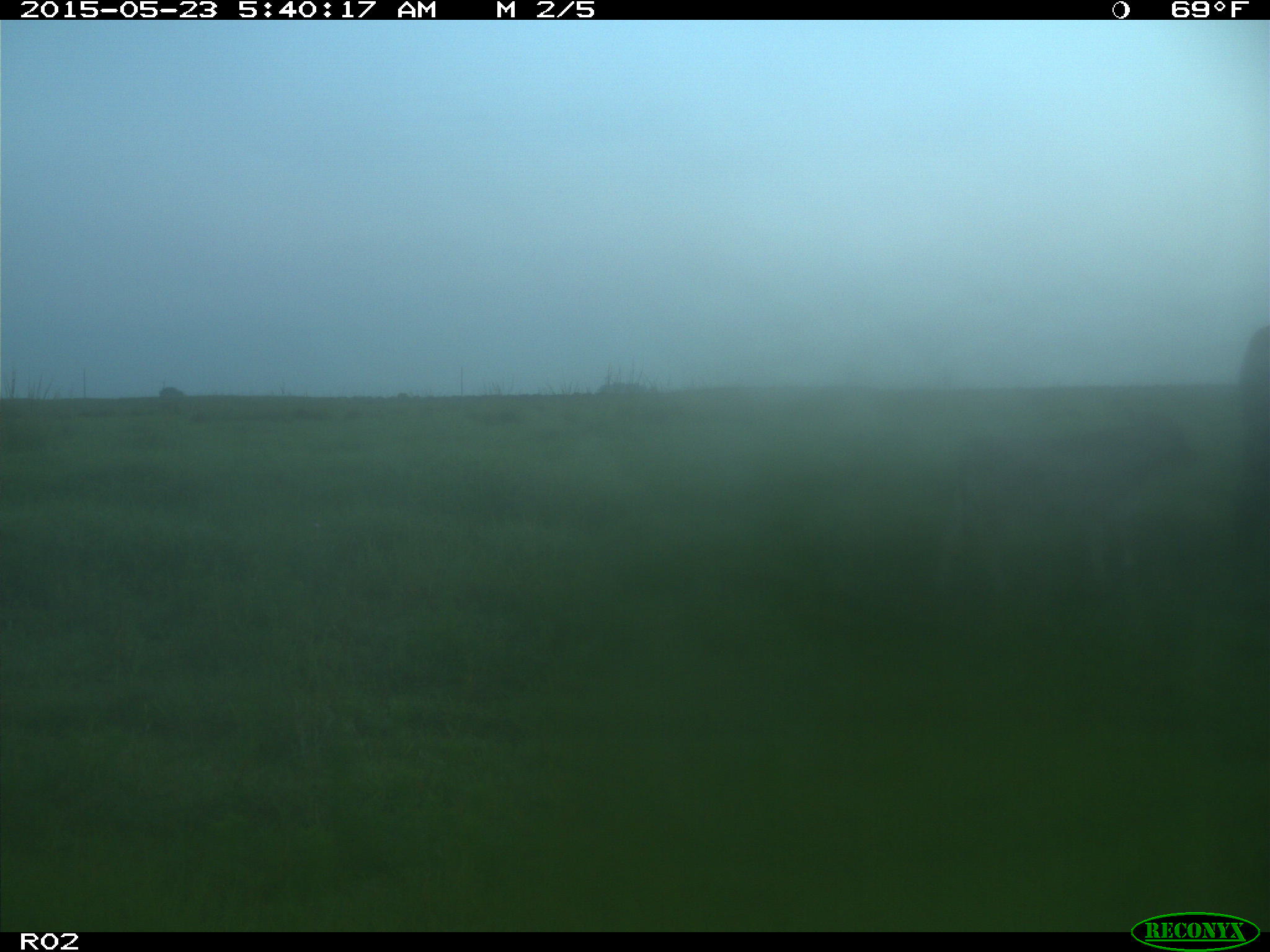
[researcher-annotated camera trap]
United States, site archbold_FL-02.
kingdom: Animalia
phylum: Chordata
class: Mammalia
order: Artiodactyla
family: Bovidae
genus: Bos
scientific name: Bos taurus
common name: domestic cow